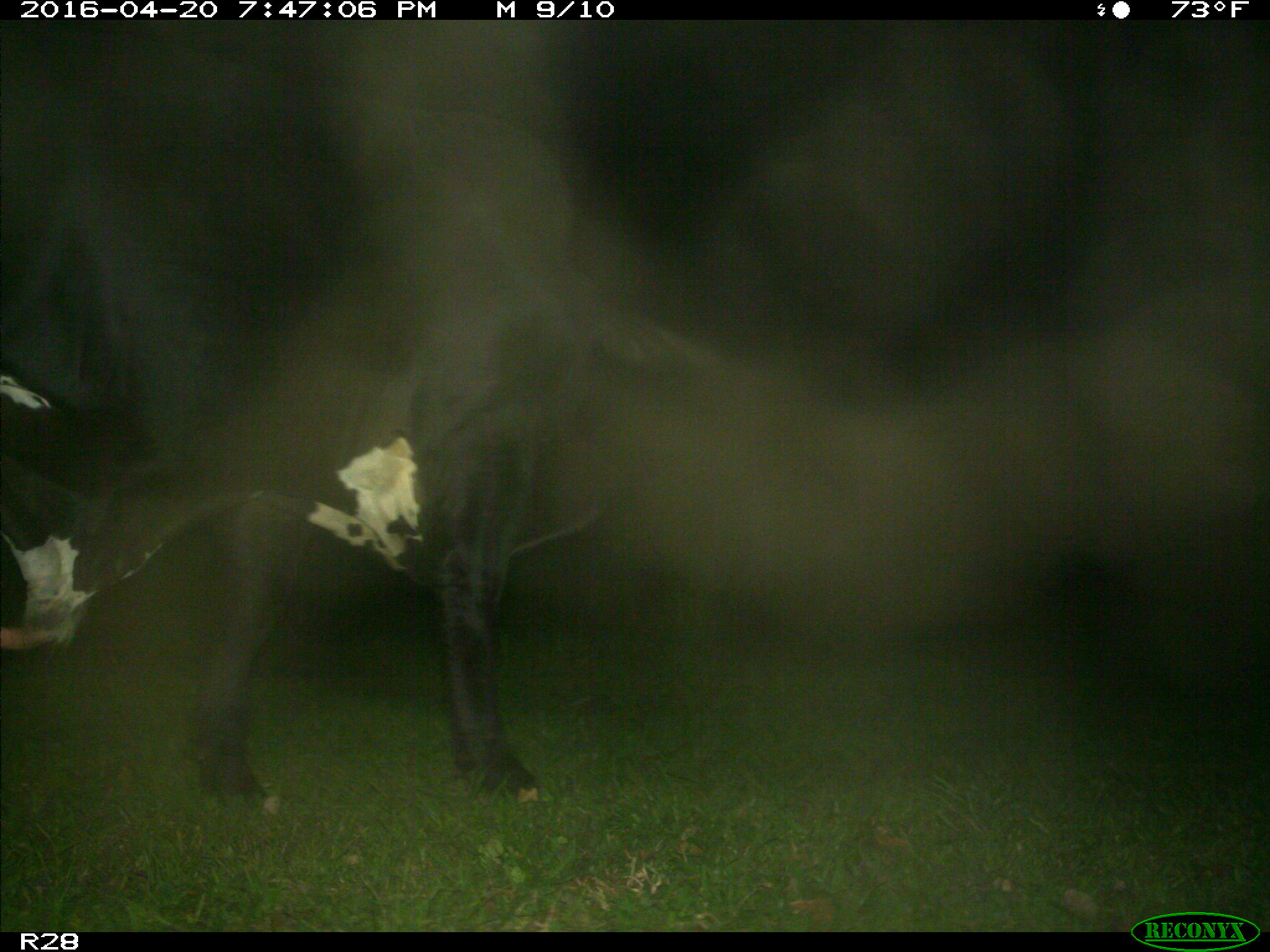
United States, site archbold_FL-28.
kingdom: Animalia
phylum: Chordata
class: Mammalia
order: Artiodactyla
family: Bovidae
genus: Bos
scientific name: Bos taurus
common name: domestic cow